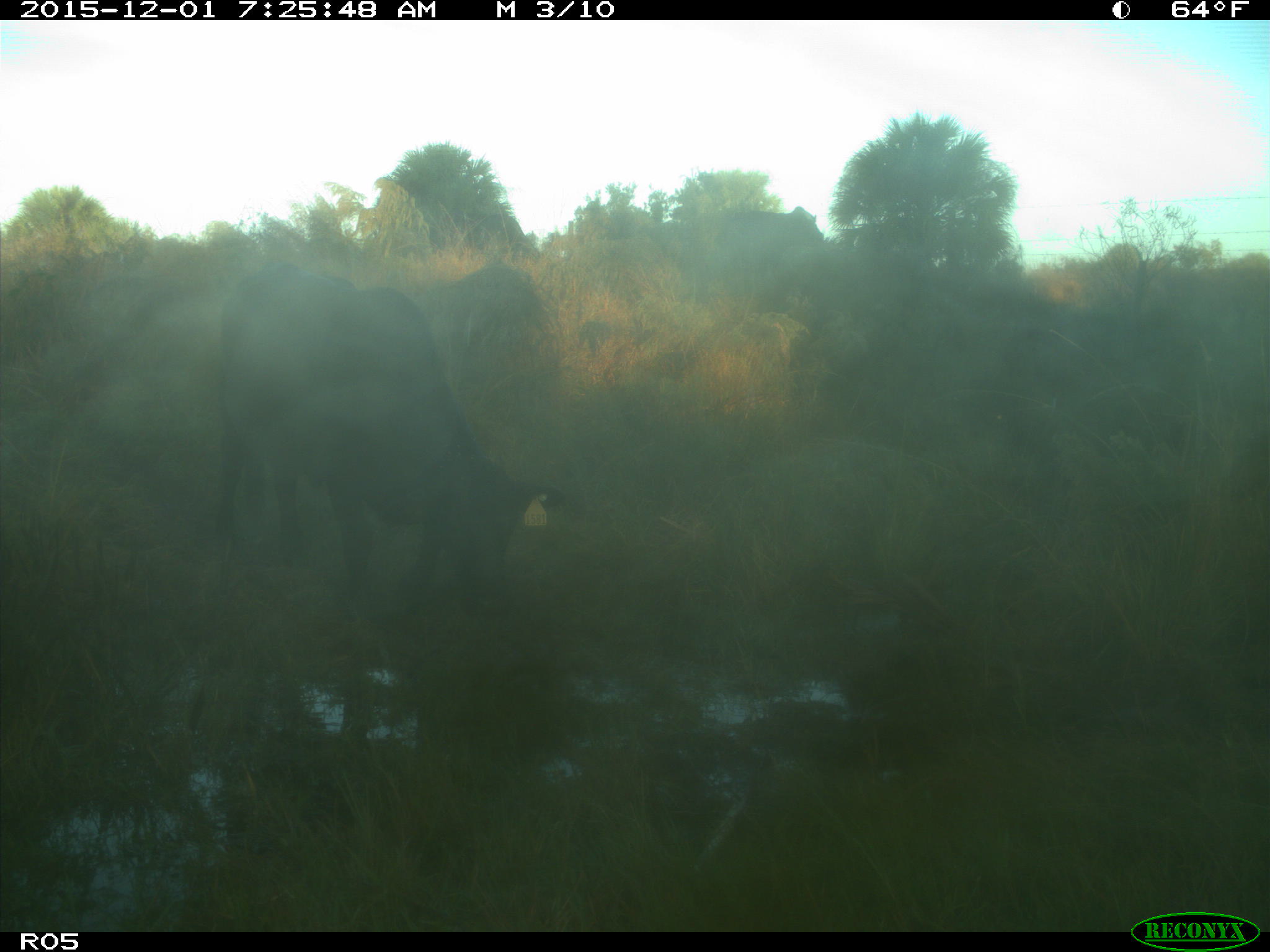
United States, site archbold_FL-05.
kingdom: Animalia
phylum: Chordata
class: Mammalia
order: Artiodactyla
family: Bovidae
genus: Bos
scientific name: Bos taurus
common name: domestic cow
Bos taurus (domestic cow).